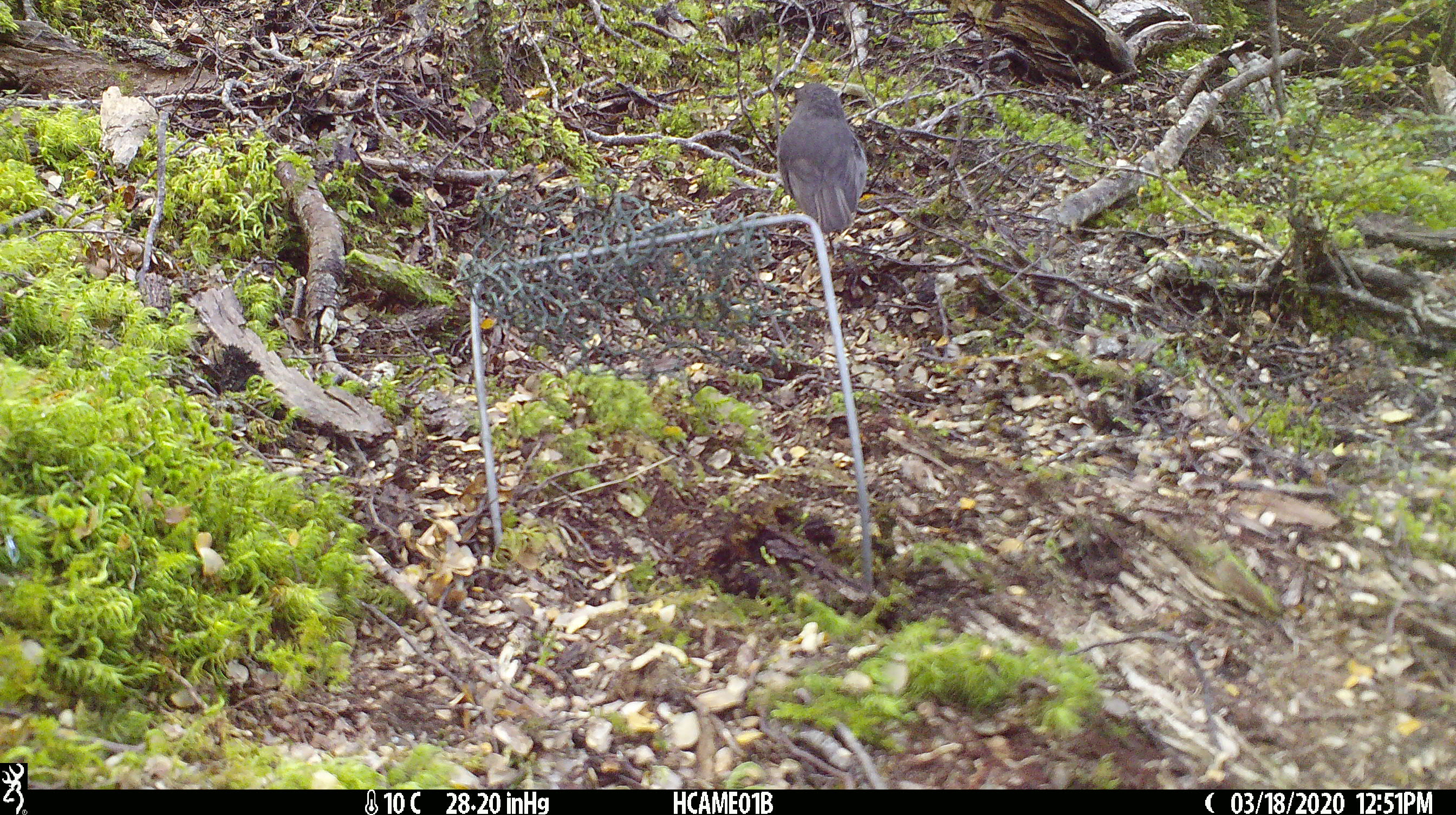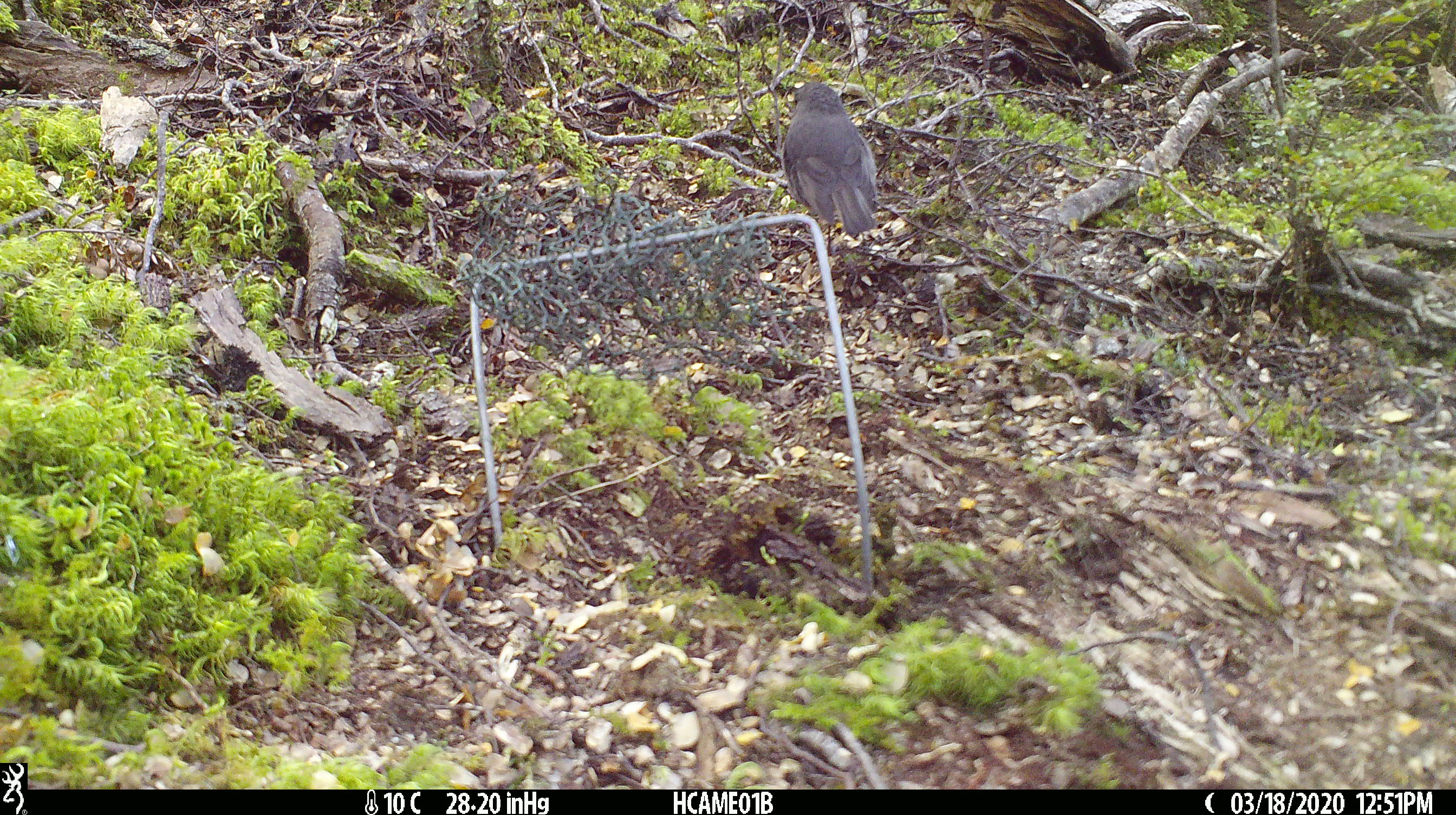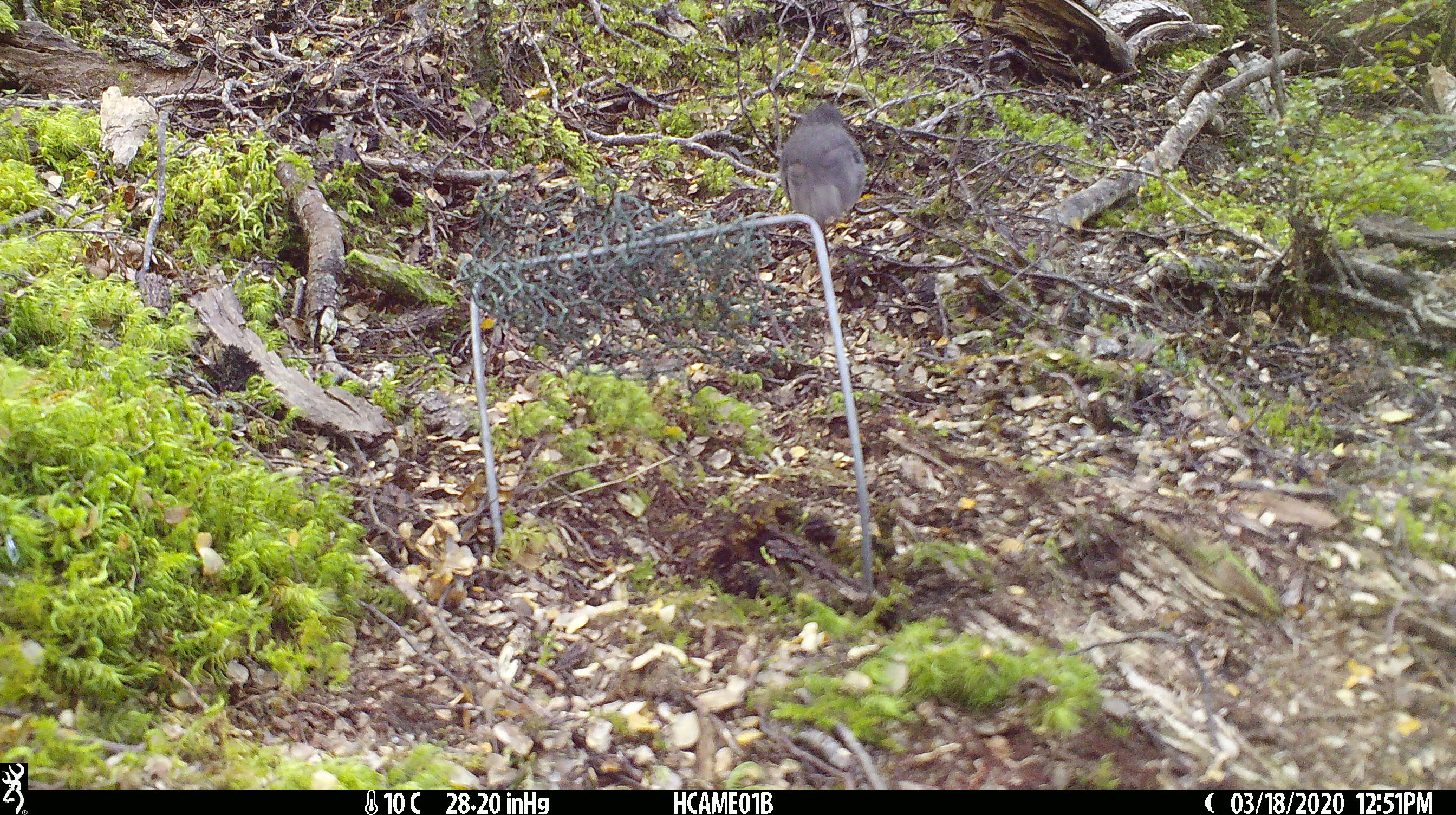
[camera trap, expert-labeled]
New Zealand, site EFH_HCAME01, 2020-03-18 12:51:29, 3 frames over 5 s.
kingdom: Animalia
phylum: Chordata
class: Aves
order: Passeriformes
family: Petroicidae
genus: Petroica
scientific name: Petroica australis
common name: new zealand robin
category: robin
Robin (new zealand robin) (Petroica australis).